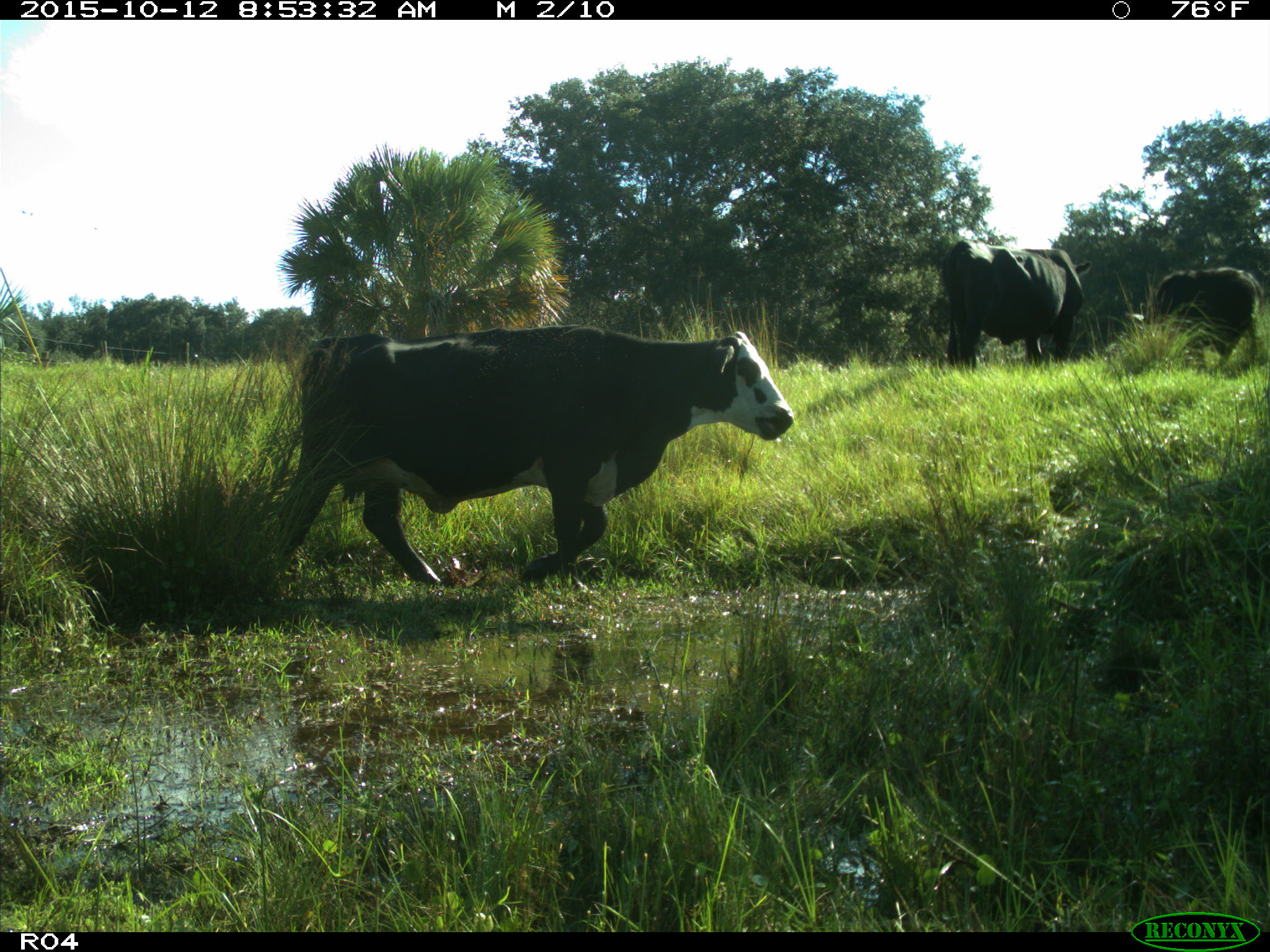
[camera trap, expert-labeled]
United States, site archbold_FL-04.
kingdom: Animalia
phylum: Chordata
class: Mammalia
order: Artiodactyla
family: Bovidae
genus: Bos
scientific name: Bos taurus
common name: domestic cow